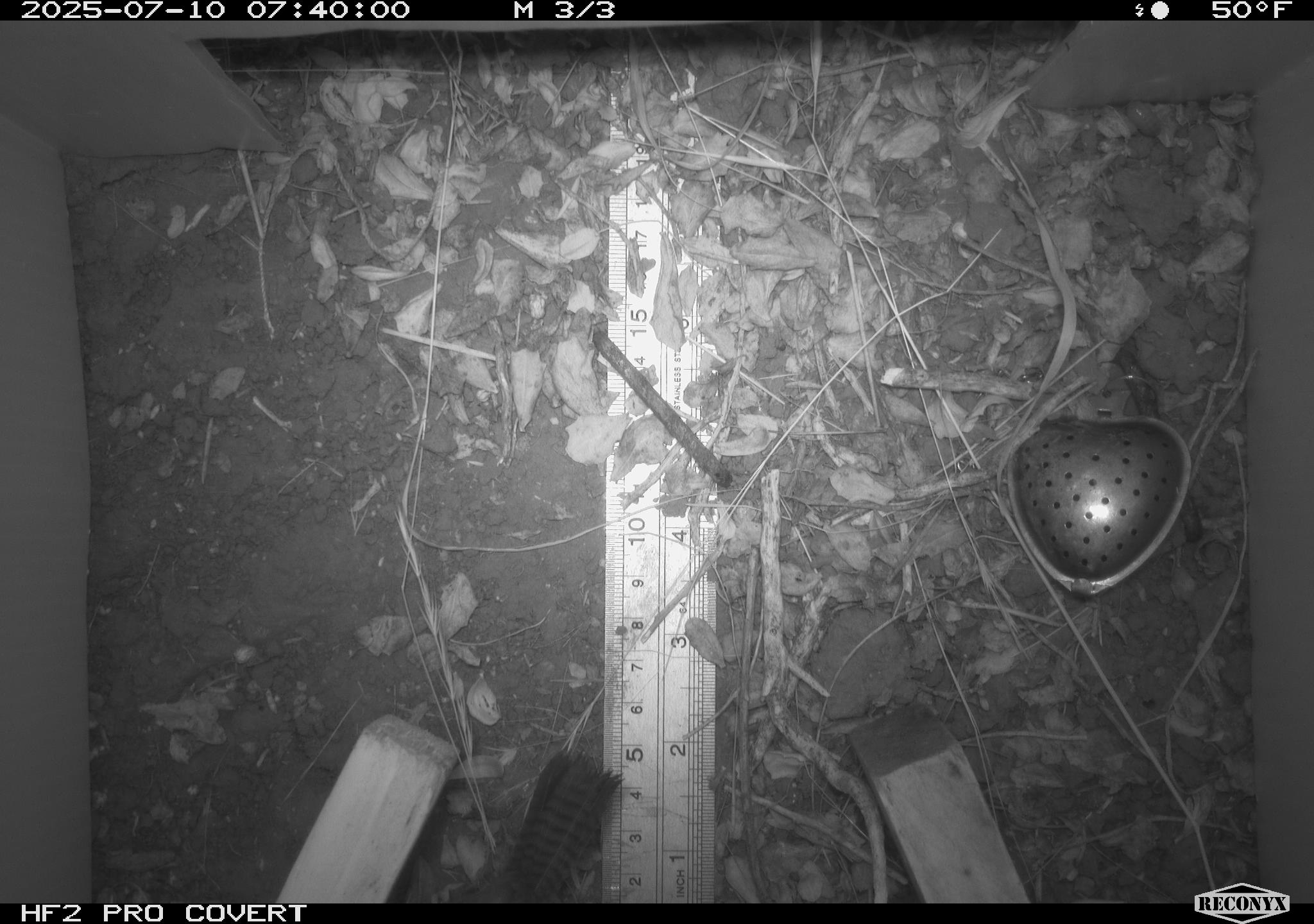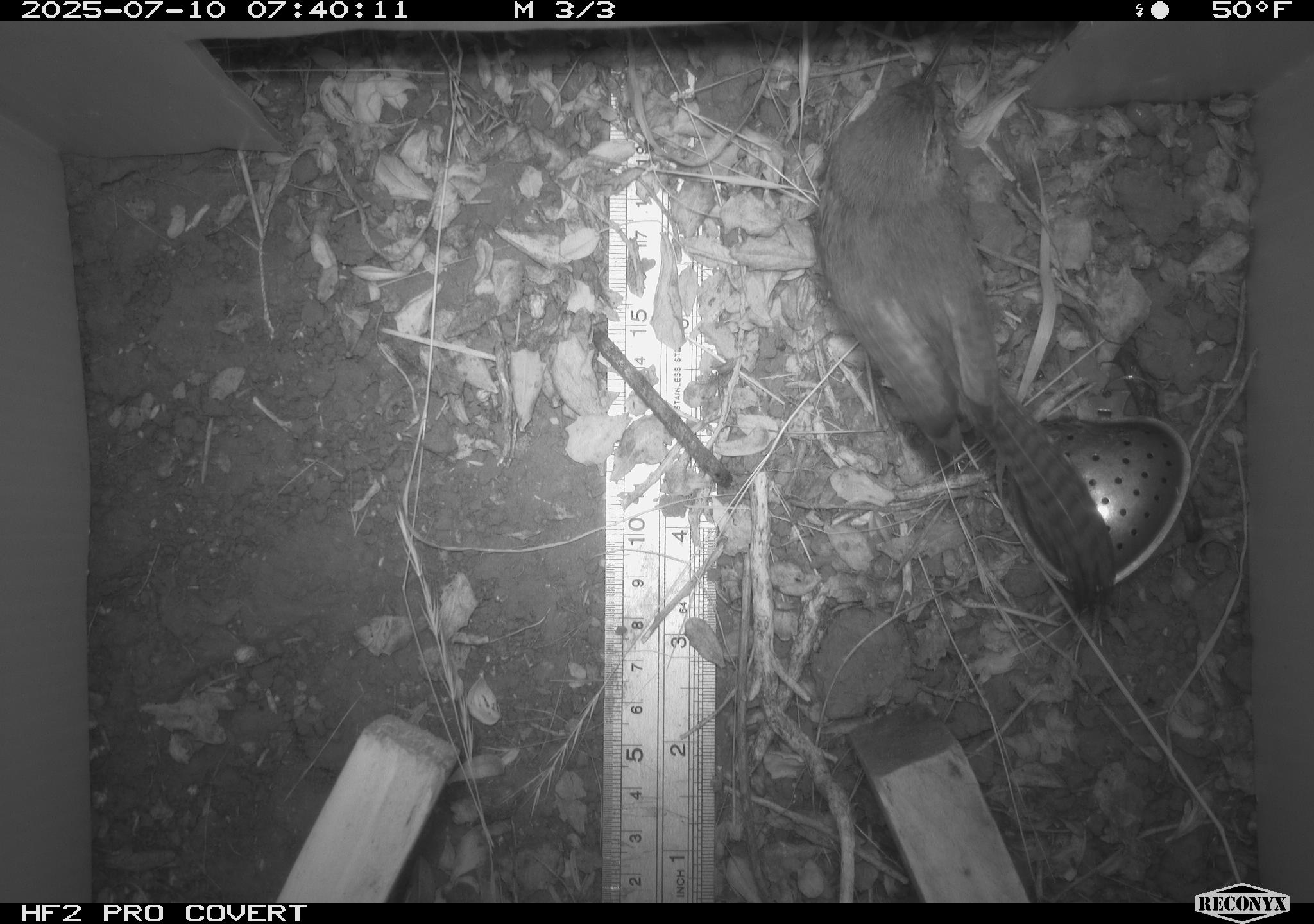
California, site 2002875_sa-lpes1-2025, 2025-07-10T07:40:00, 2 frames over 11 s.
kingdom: Animalia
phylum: Chordata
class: Aves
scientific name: Aves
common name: bird